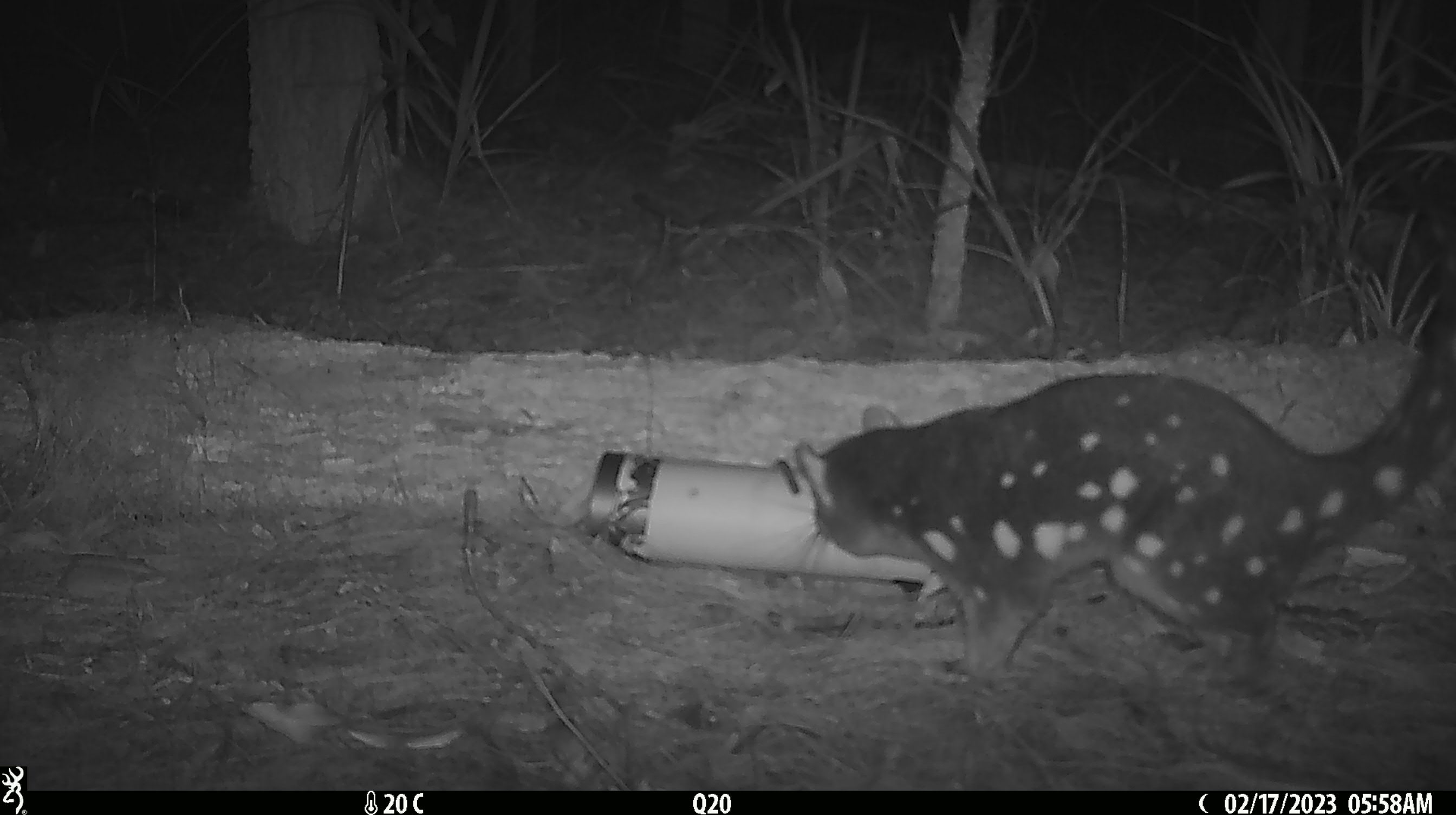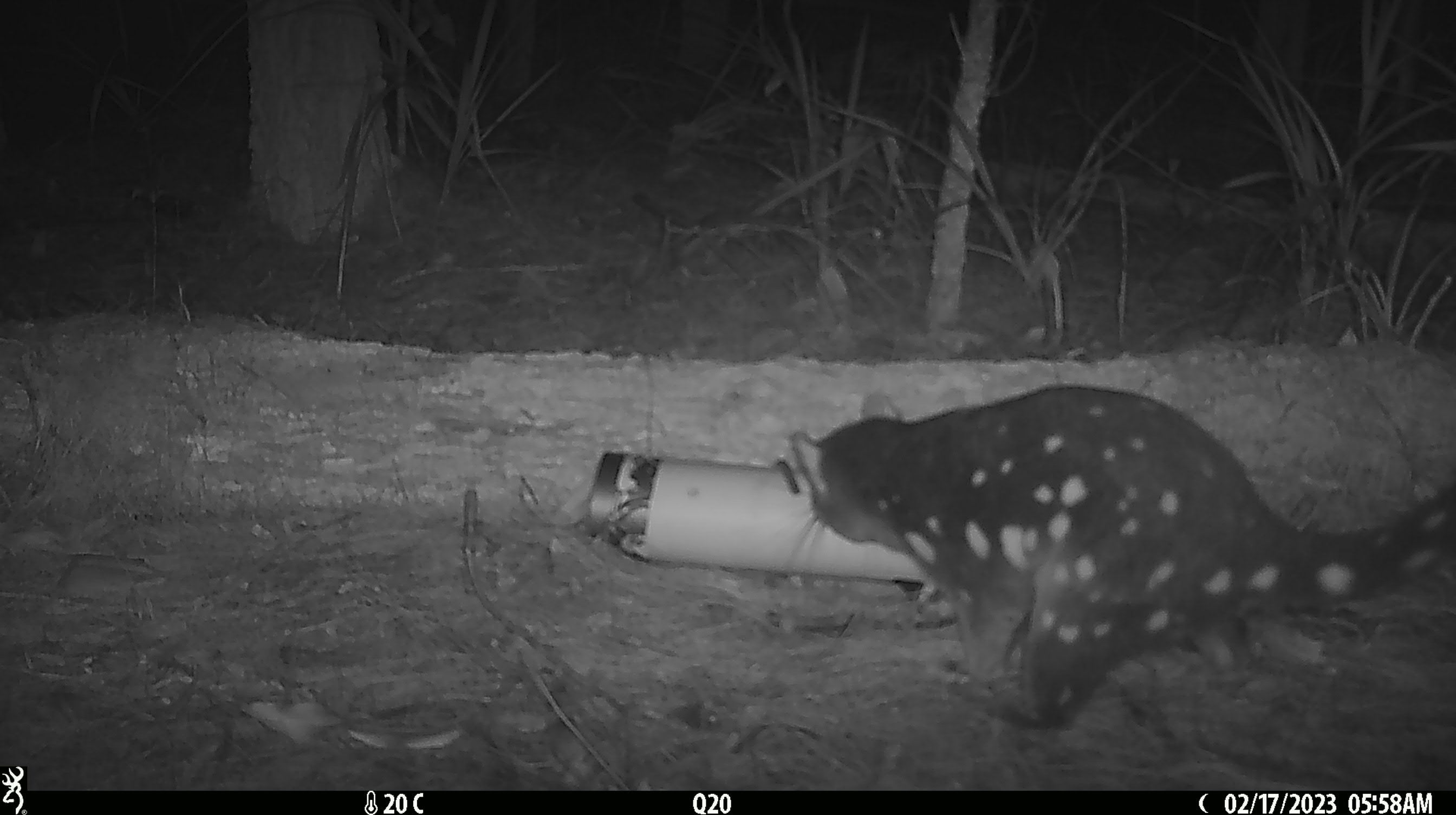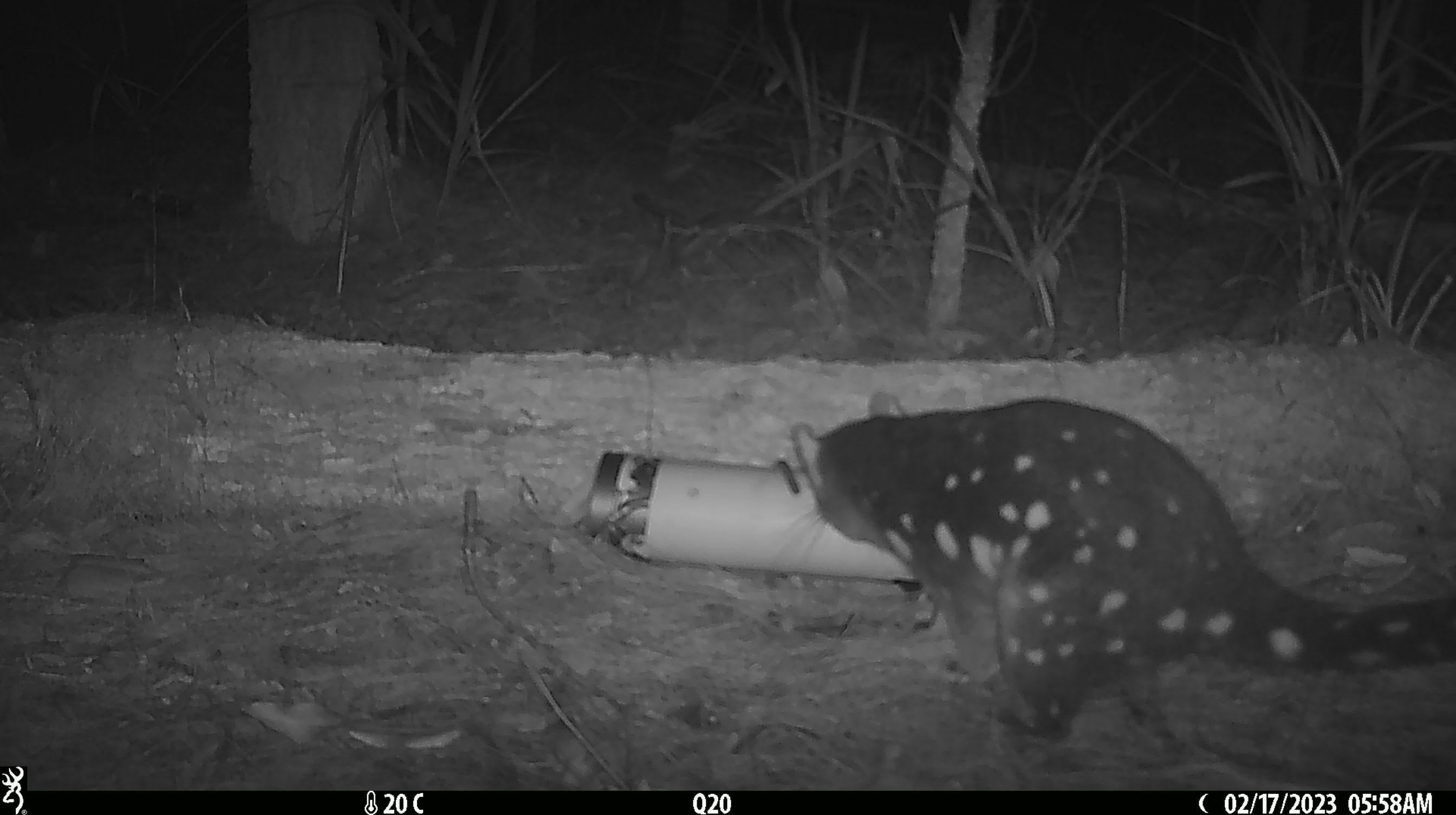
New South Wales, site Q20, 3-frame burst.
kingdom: Animalia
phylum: Chordata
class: Mammalia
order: Dasyuromorphia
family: Dasyuridae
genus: Dasyurus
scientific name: Dasyurus maculatus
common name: spotted-tailed quoll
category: quoll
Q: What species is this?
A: Quoll (spotted-tailed quoll) (Dasyurus maculatus).